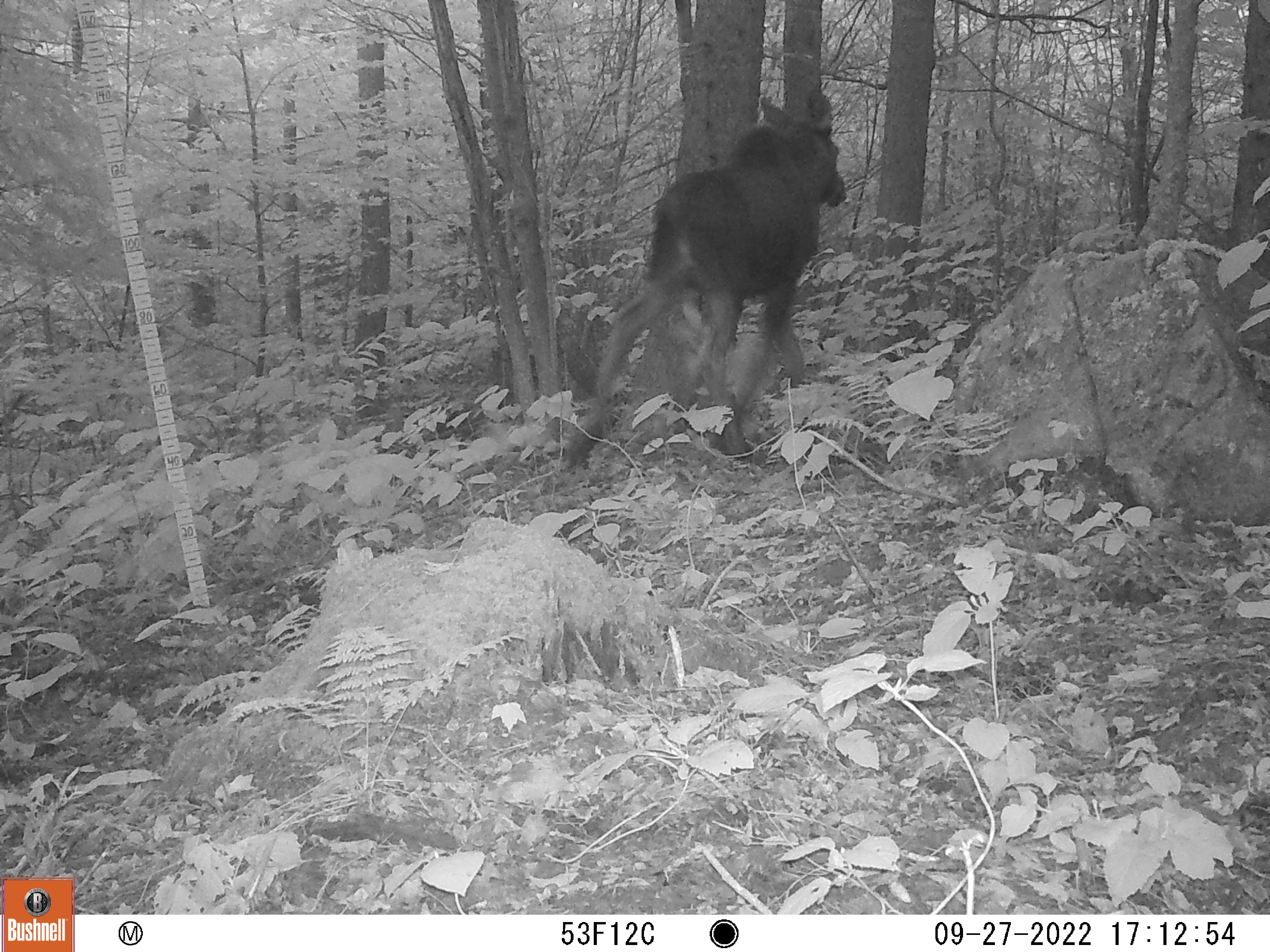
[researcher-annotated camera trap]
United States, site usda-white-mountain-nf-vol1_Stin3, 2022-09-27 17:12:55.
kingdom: Animalia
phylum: Chordata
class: Mammalia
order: Artiodactyla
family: Cervidae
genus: Alces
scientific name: Alces alces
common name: moose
Moose (Alces alces).